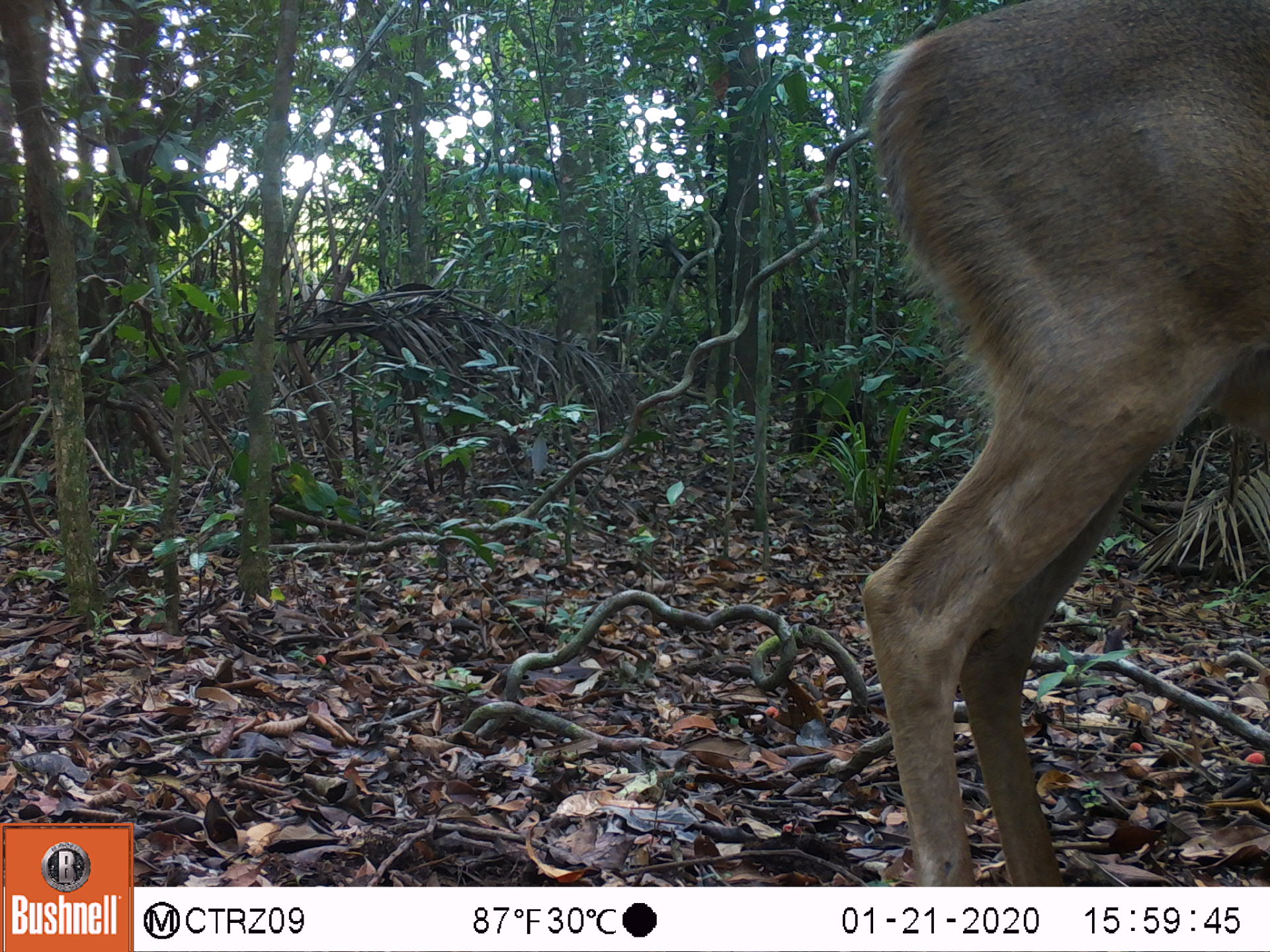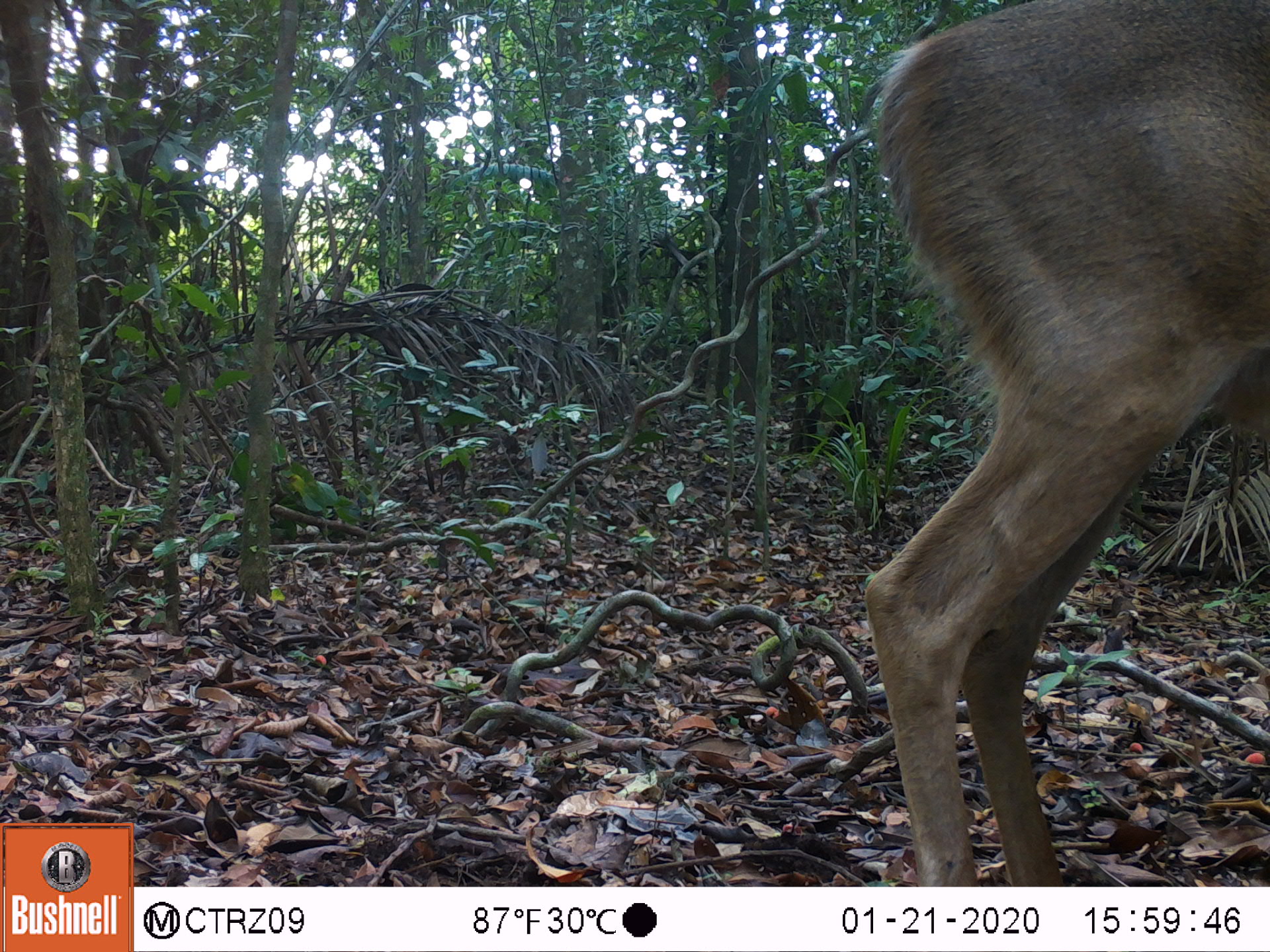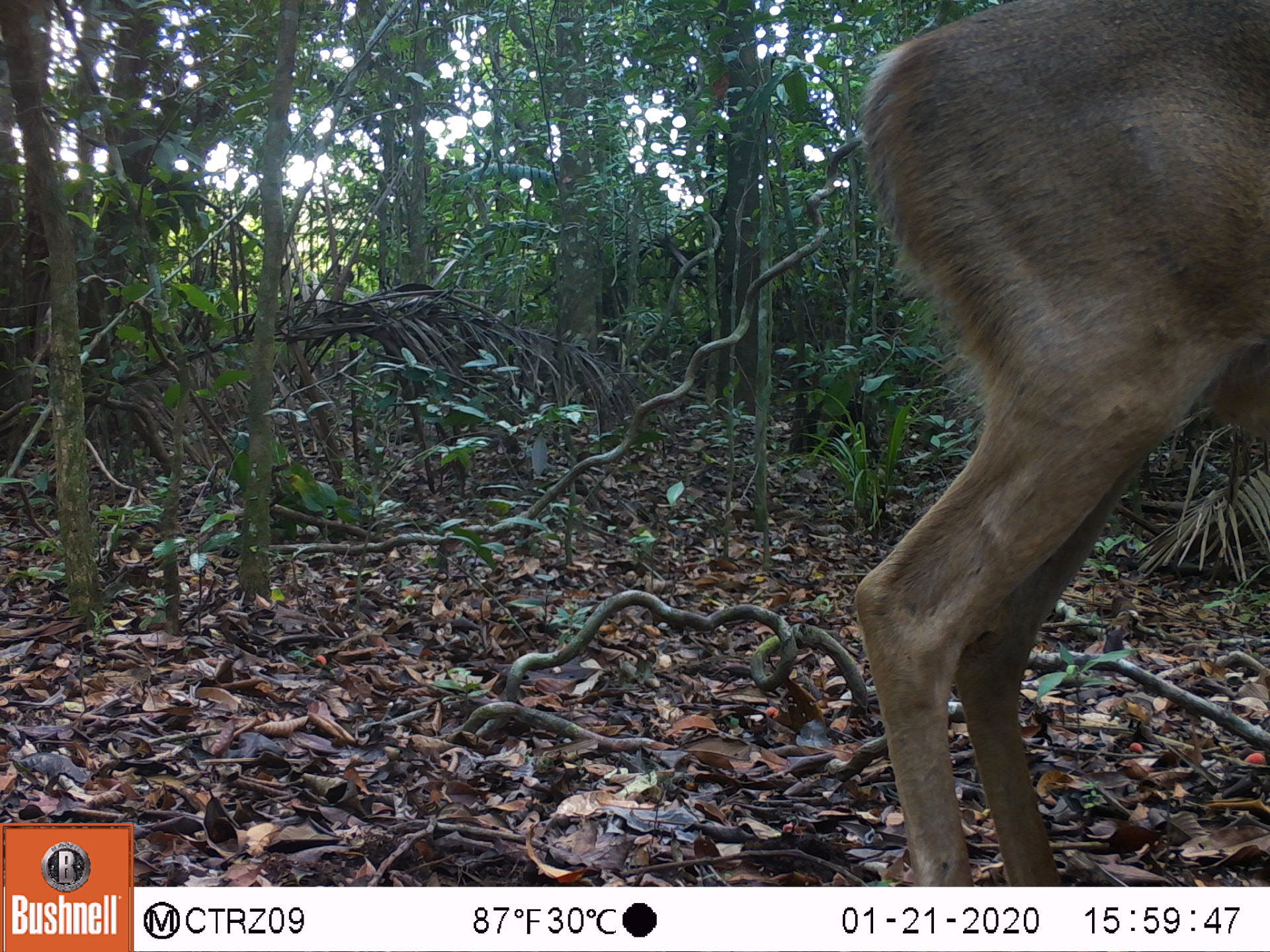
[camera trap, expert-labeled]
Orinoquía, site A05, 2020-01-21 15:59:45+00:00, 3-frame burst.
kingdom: Animalia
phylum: Chordata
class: Mammalia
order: Artiodactyla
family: Cervidae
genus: Odocoileus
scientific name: Odocoileus virginianus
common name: white-tailed deer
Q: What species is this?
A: White-tailed deer (Odocoileus virginianus).